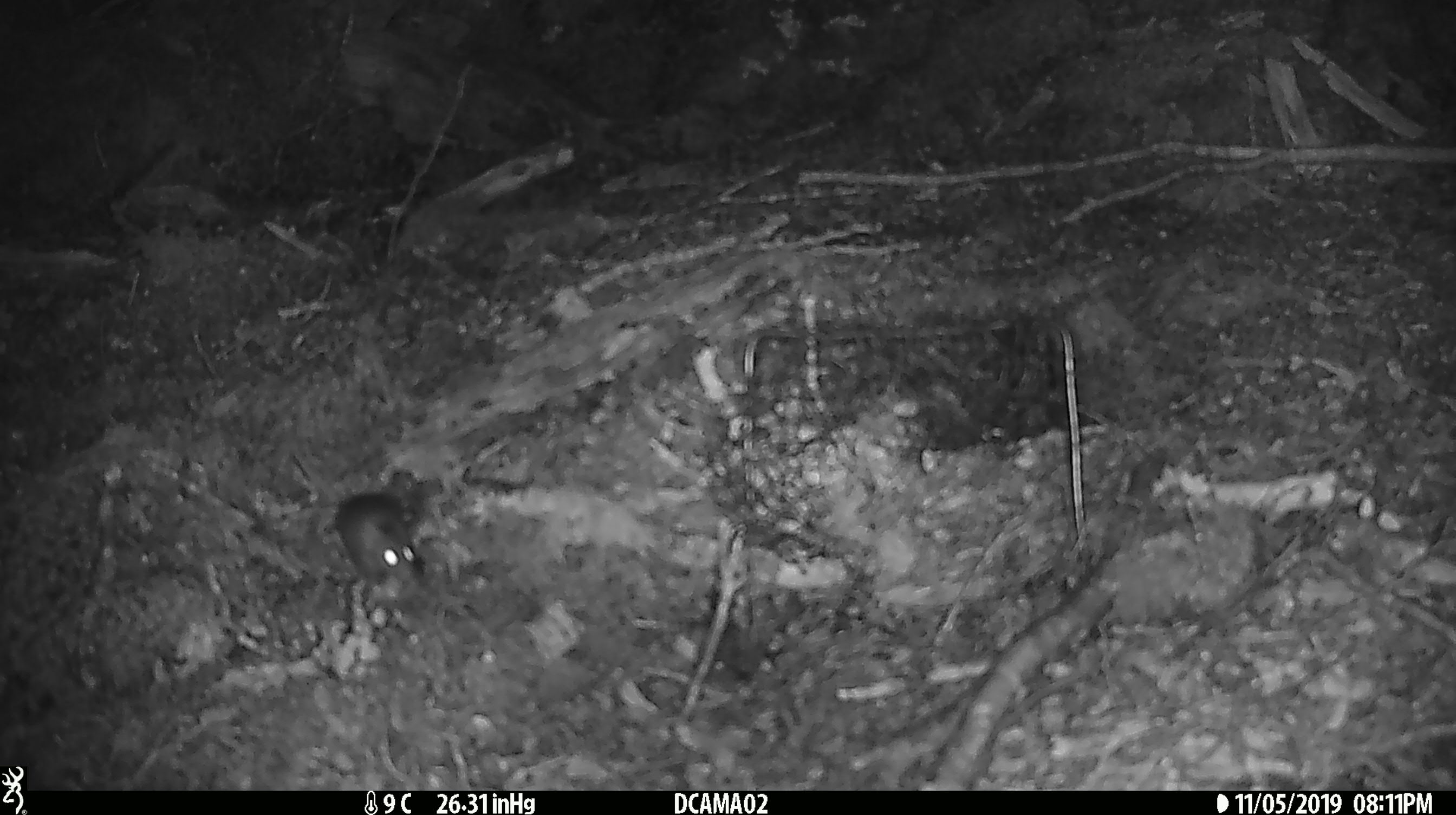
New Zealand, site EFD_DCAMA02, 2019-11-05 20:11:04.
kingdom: Animalia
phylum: Chordata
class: Mammalia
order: Rodentia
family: Muridae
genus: Mus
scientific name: Mus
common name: mouse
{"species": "mouse (Mus)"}